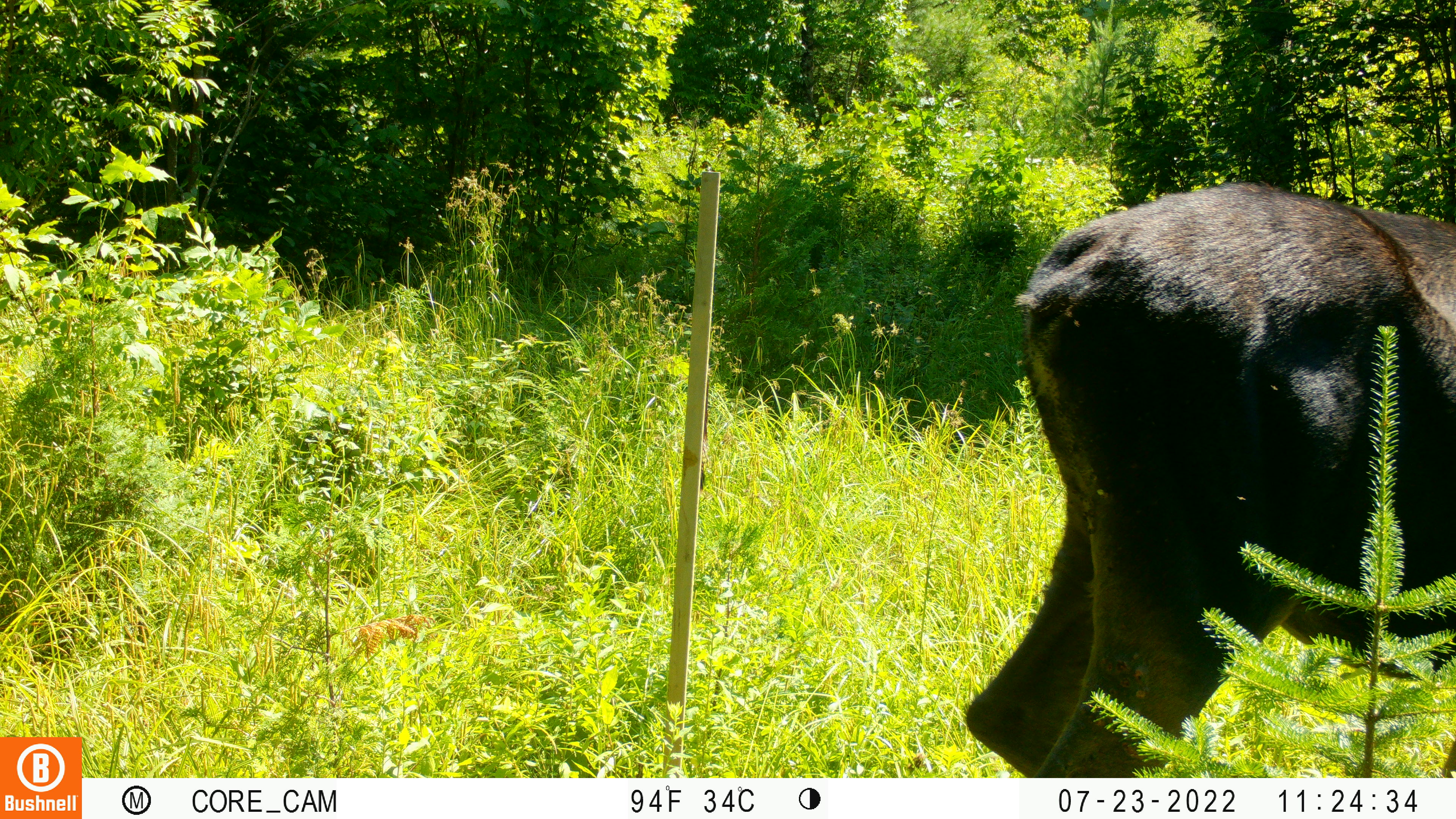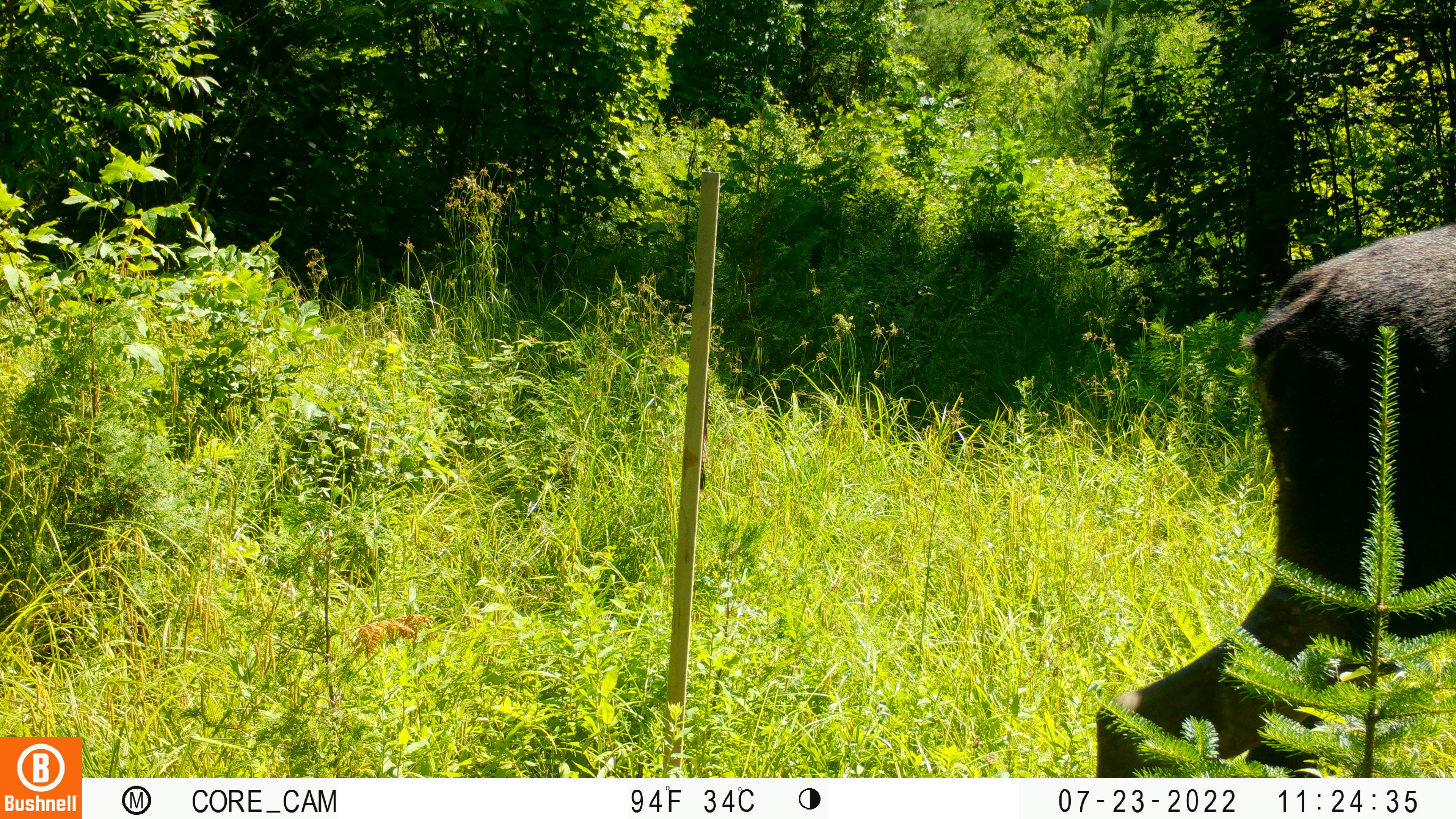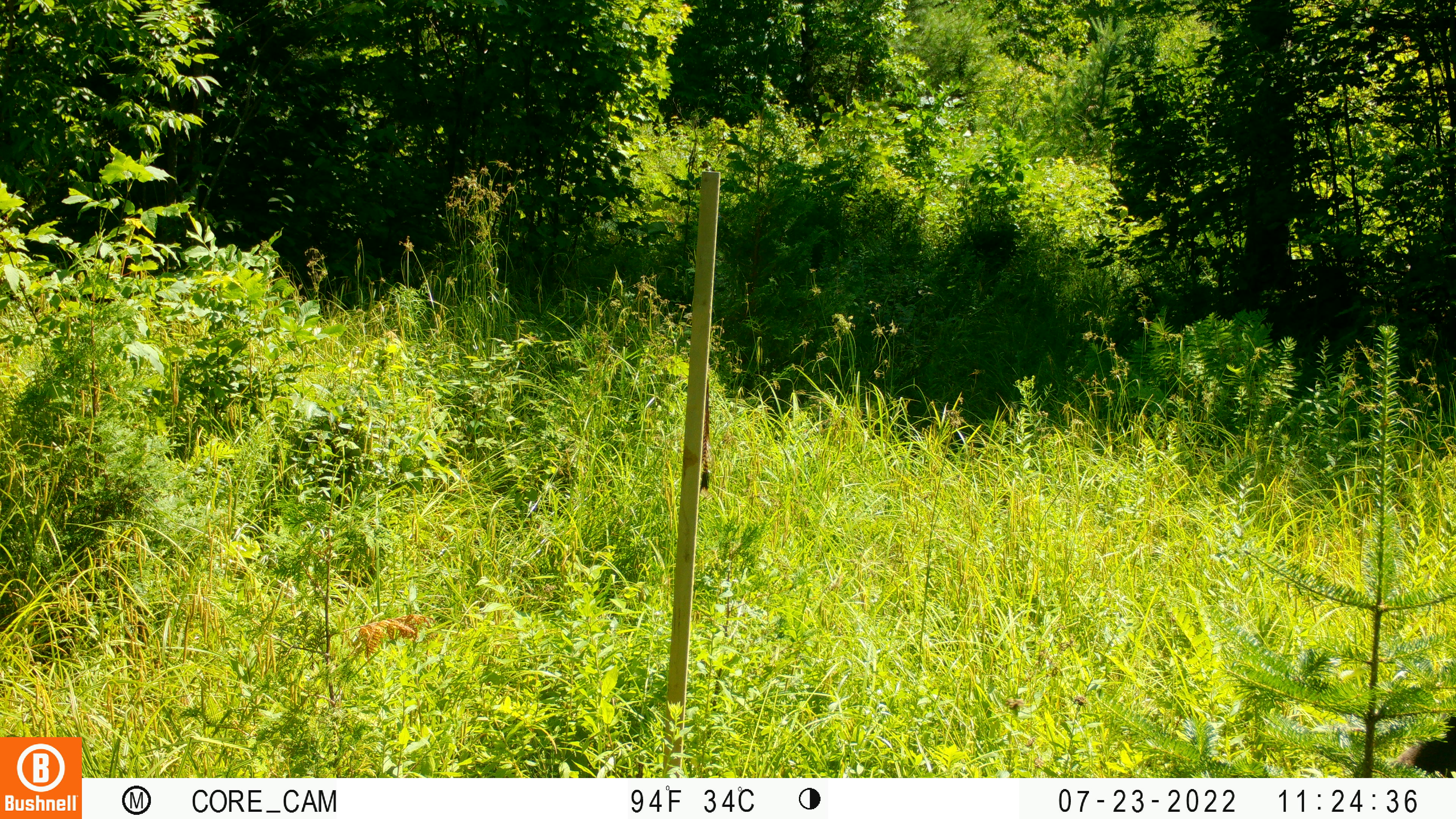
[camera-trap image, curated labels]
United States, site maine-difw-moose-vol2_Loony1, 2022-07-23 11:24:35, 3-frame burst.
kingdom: Animalia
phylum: Chordata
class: Mammalia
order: Artiodactyla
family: Cervidae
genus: Alces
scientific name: Alces alces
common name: moose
Moose (Alces alces).